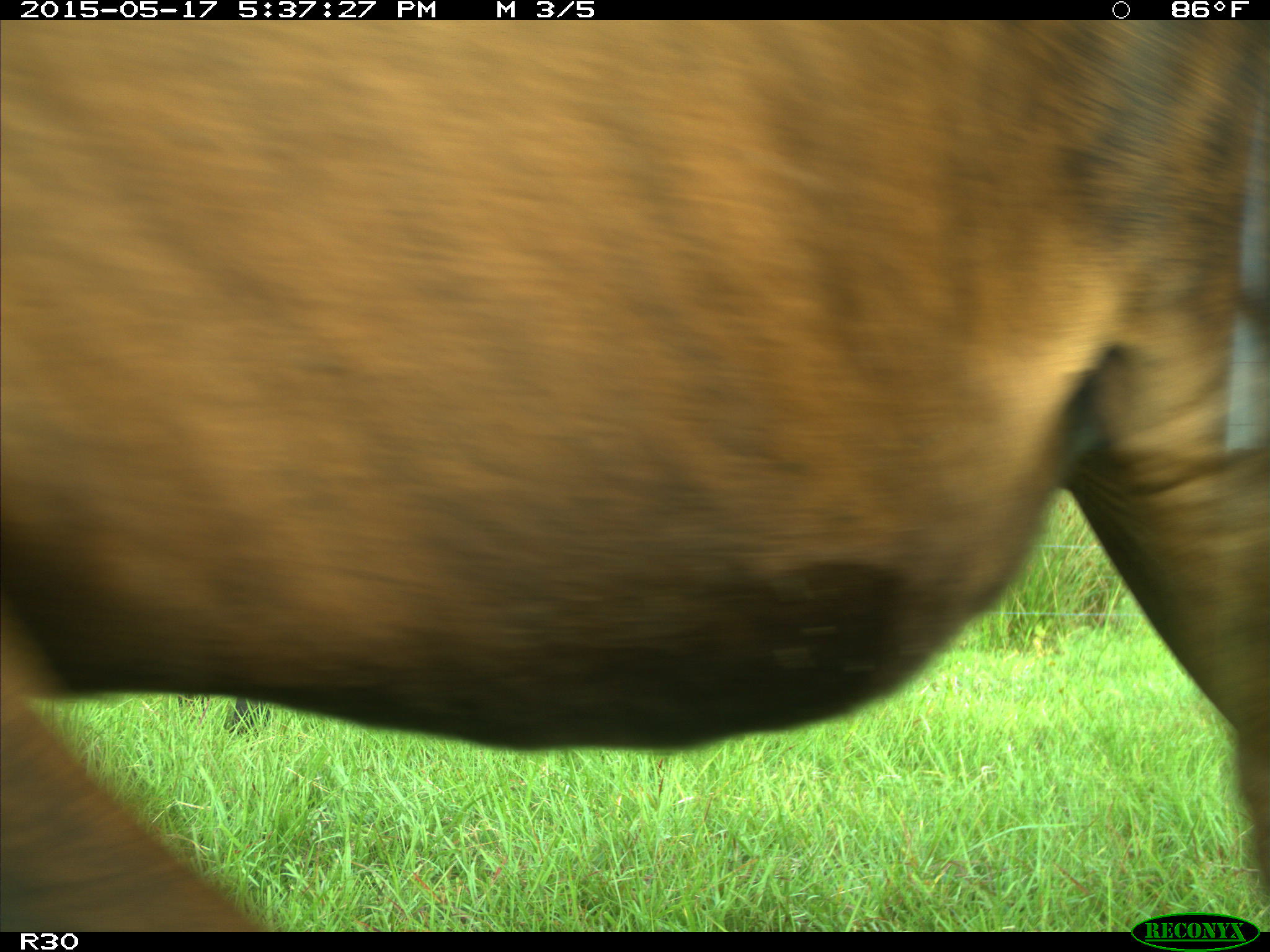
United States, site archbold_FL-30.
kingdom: Animalia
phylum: Chordata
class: Mammalia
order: Artiodactyla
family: Bovidae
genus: Bos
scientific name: Bos taurus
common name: domestic cow